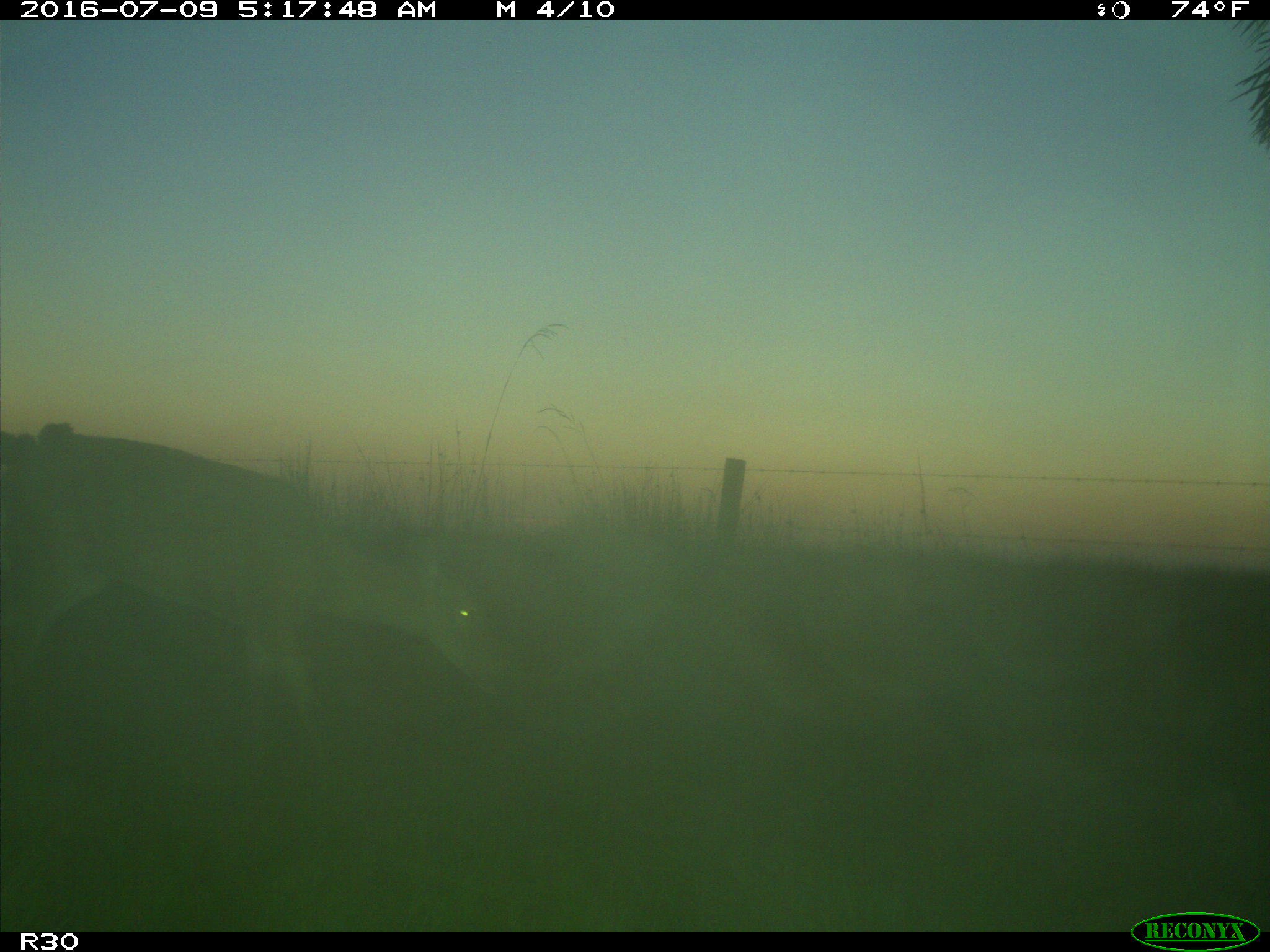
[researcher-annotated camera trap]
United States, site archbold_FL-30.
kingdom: Animalia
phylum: Chordata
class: Mammalia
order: Artiodactyla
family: Cervidae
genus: Odocoileus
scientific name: Odocoileus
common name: deer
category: unidentified deer